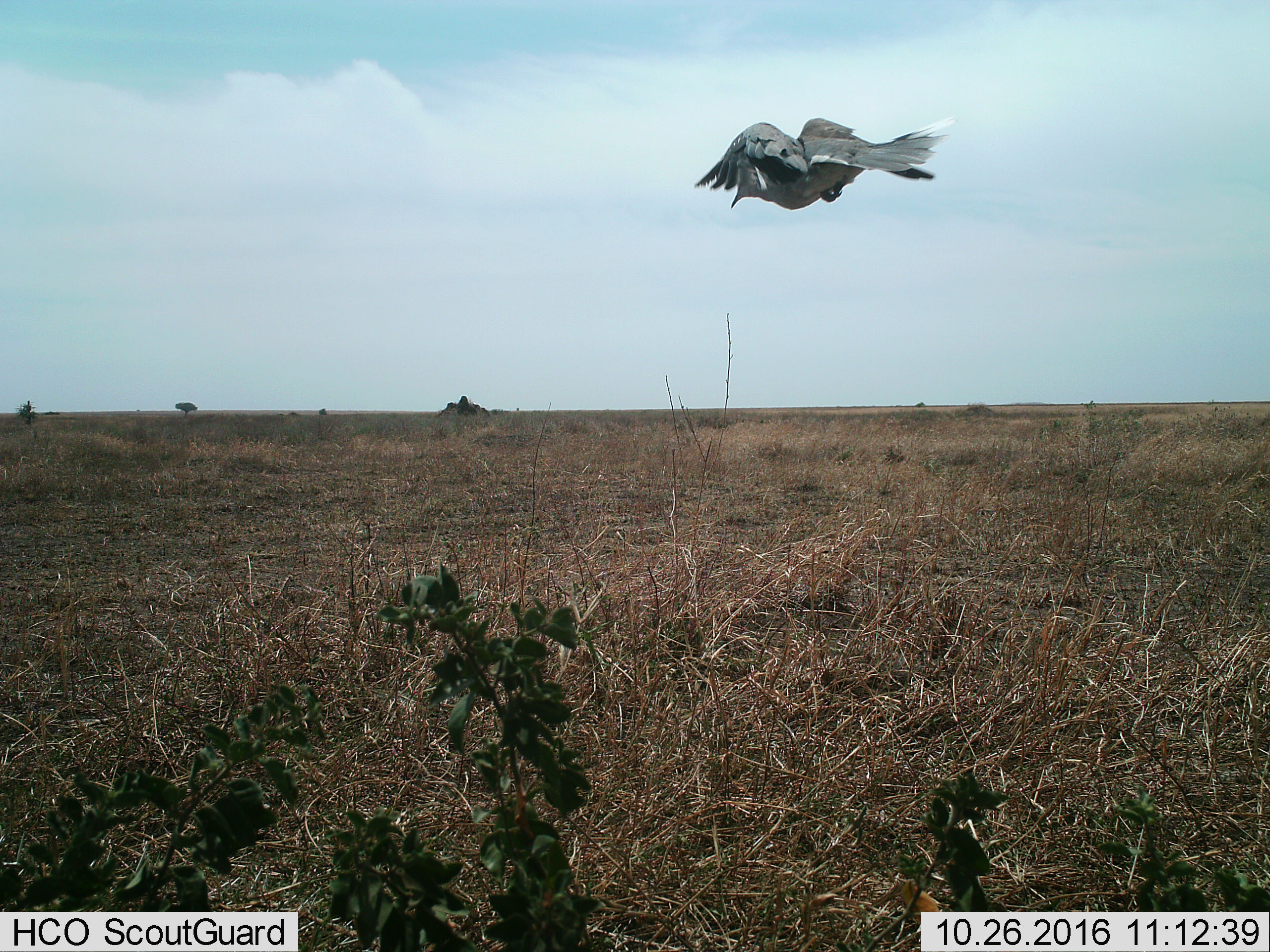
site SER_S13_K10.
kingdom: Animalia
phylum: Chordata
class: Aves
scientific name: Aves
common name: bird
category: birdother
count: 1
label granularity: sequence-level